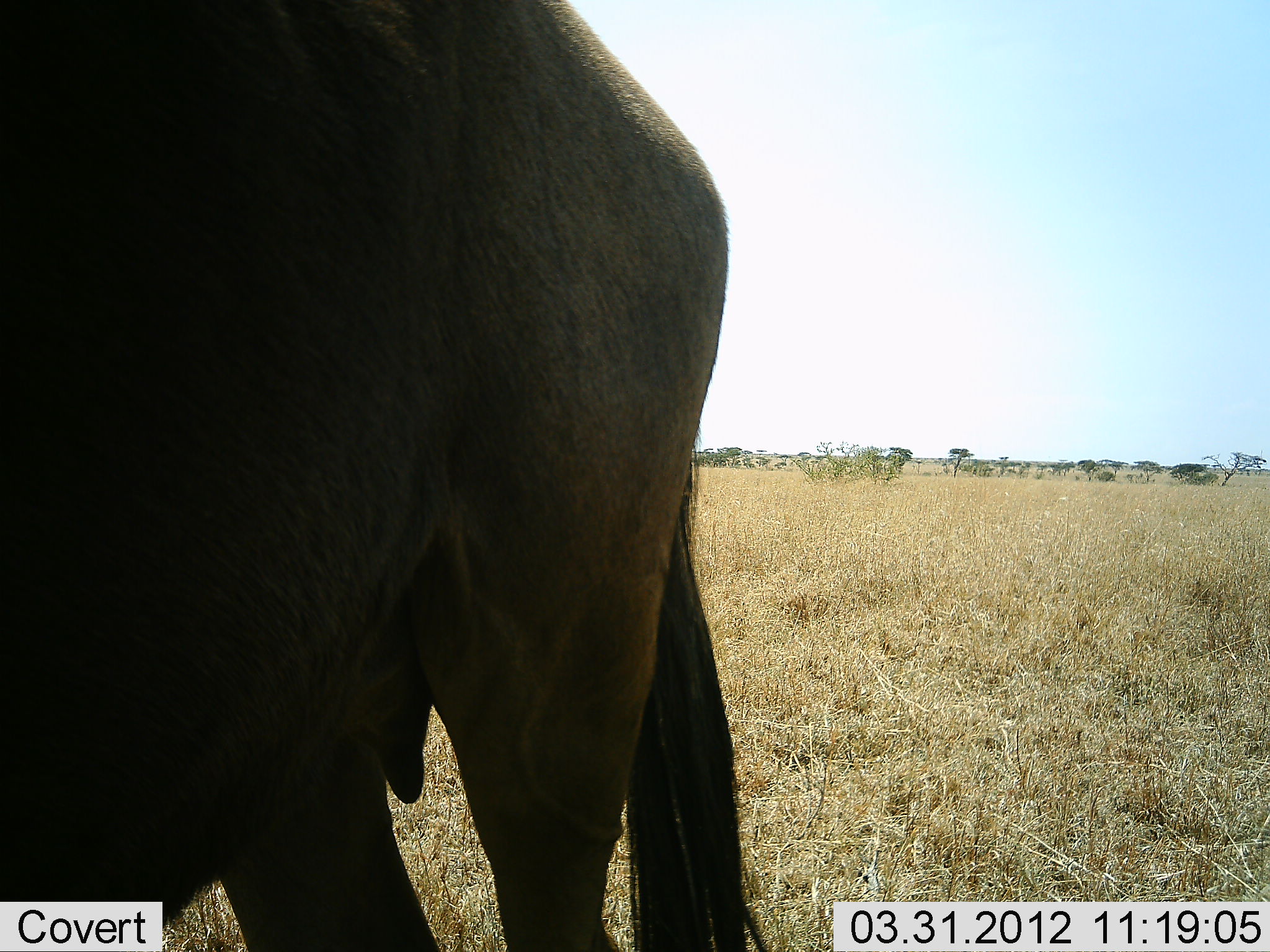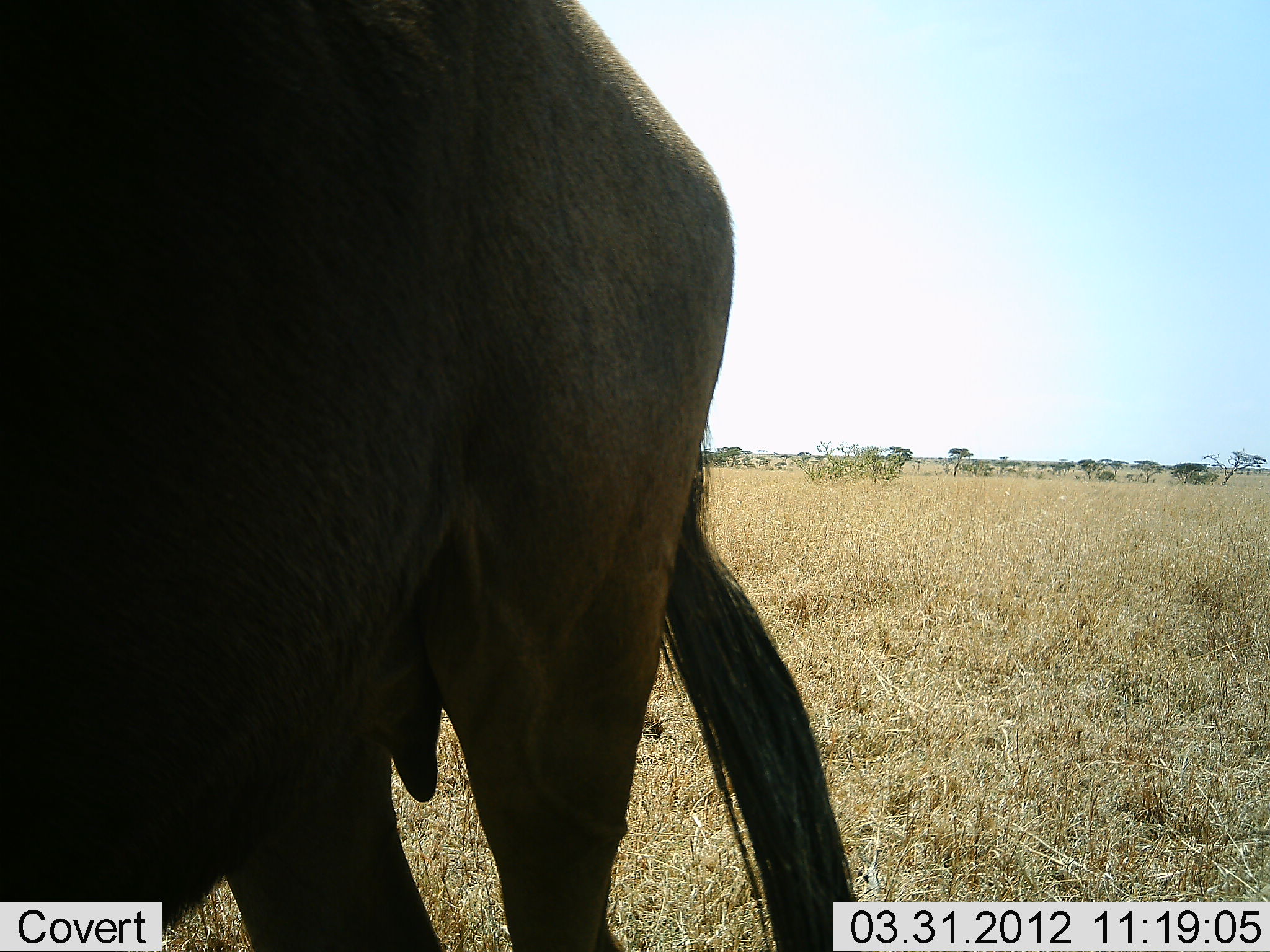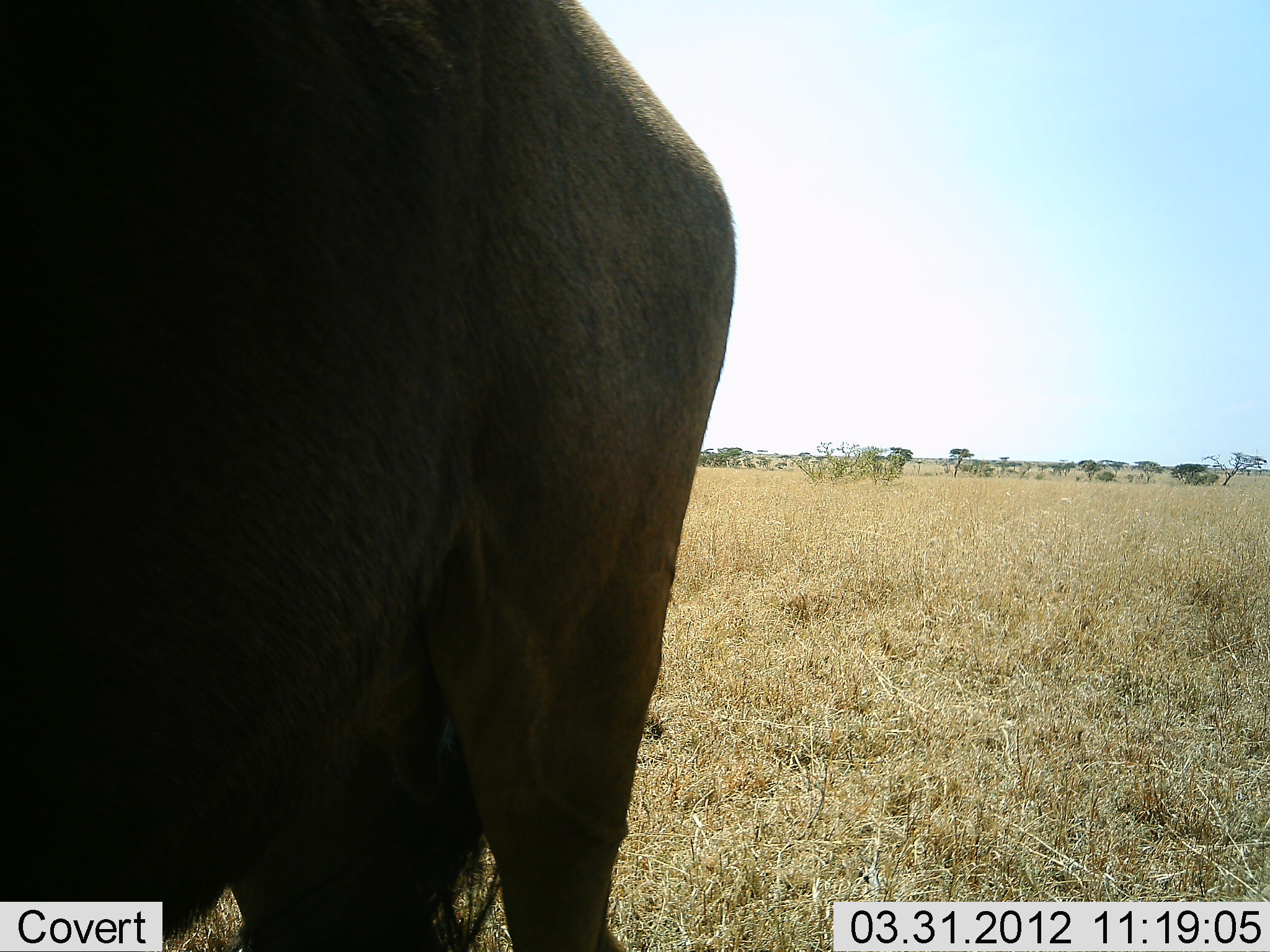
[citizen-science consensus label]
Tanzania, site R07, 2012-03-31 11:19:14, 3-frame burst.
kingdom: Animalia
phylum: Chordata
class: Mammalia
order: Artiodactyla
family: Bovidae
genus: Connochaetes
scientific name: Connochaetes taurinus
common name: blue wildebeest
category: wildebeest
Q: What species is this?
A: Wildebeest (blue wildebeest) (Connochaetes taurinus).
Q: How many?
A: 1.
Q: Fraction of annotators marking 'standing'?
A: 100%.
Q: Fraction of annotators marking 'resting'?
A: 0%.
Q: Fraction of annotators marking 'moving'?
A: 0%.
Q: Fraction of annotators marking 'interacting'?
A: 0%.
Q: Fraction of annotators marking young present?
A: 0%.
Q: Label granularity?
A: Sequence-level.